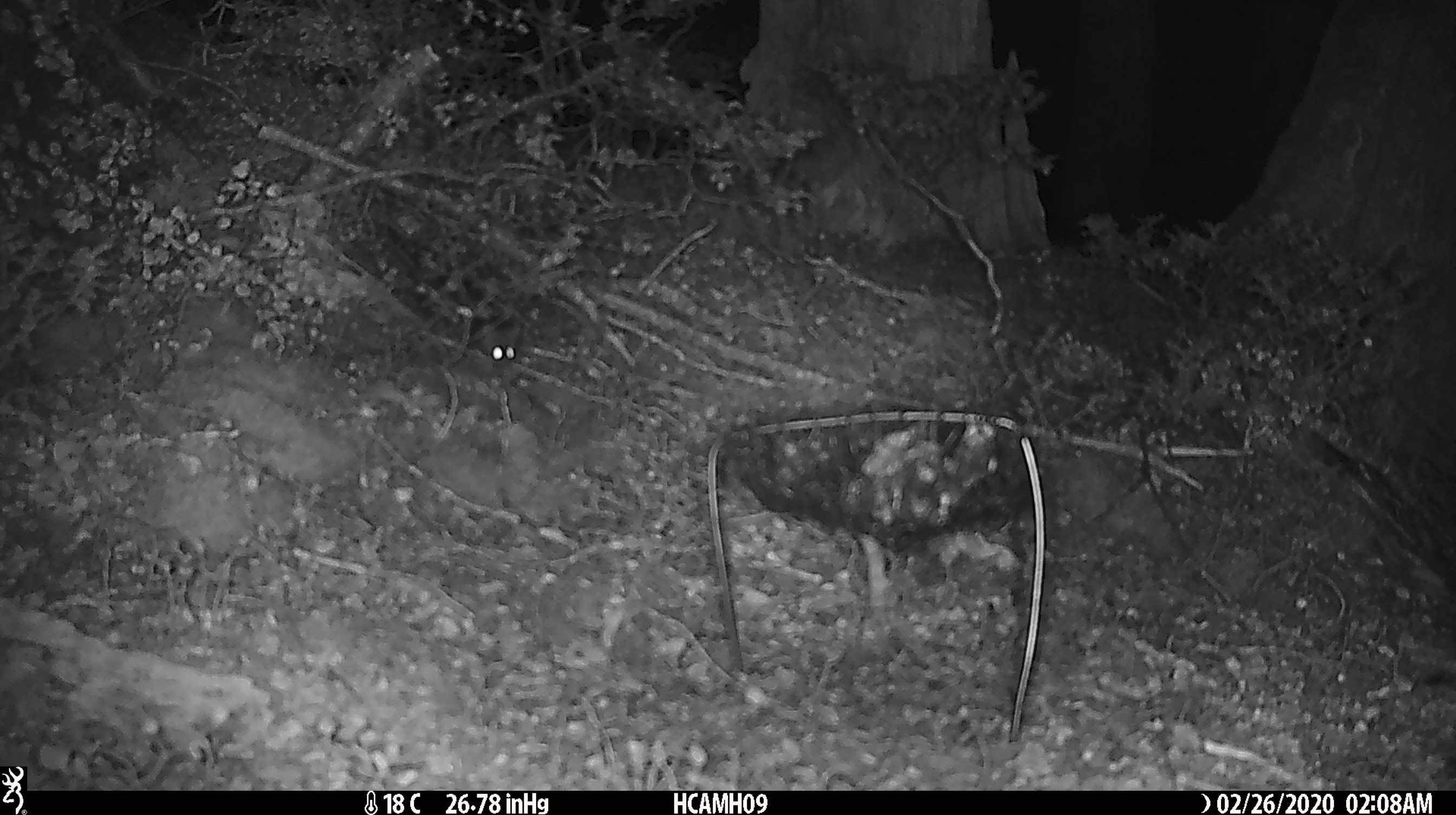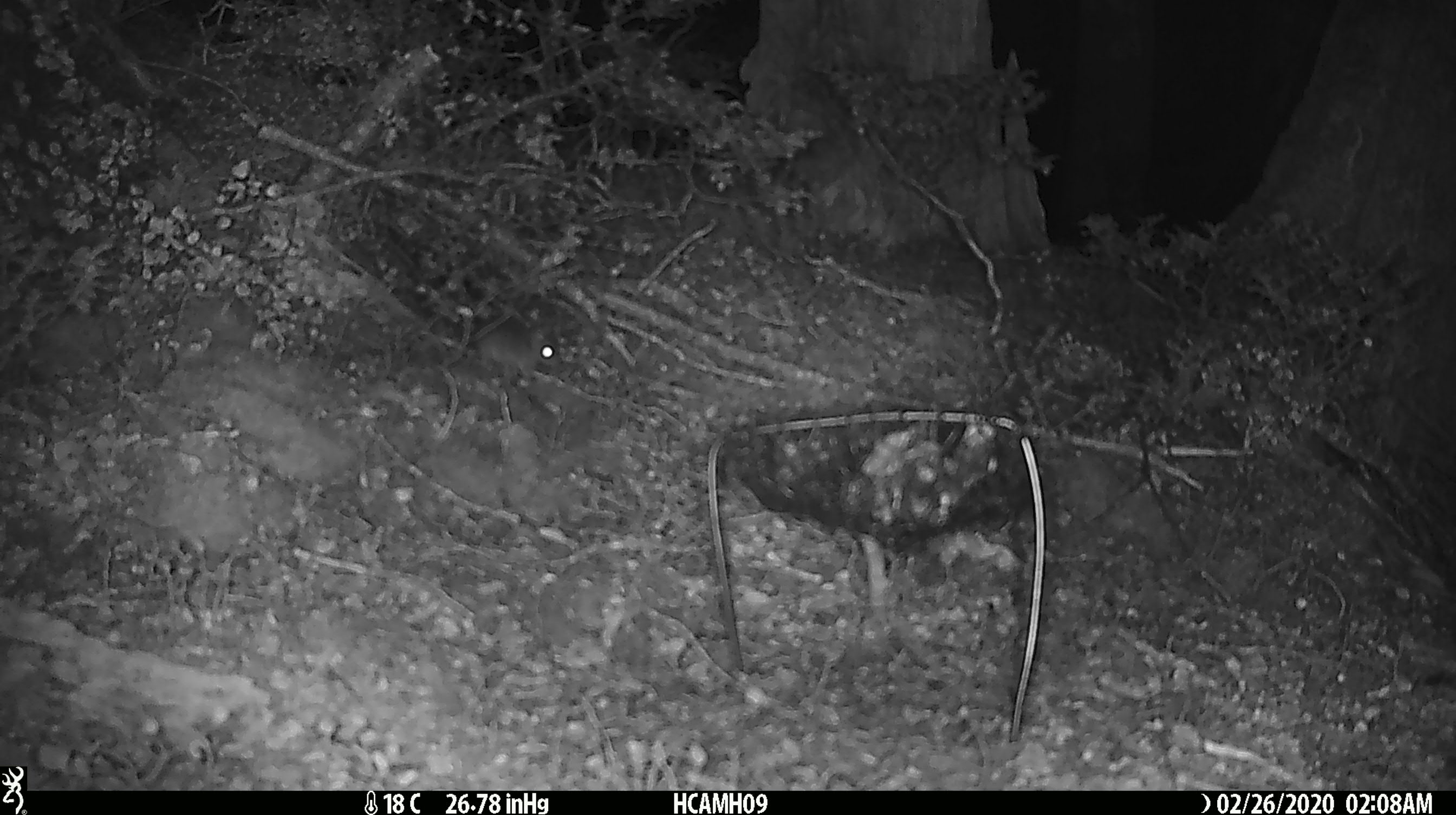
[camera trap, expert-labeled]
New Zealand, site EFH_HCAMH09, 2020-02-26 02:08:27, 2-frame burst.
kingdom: Animalia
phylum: Chordata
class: Mammalia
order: Rodentia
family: Muridae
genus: Mus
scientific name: Mus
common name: mouse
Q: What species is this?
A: Mouse (Mus).